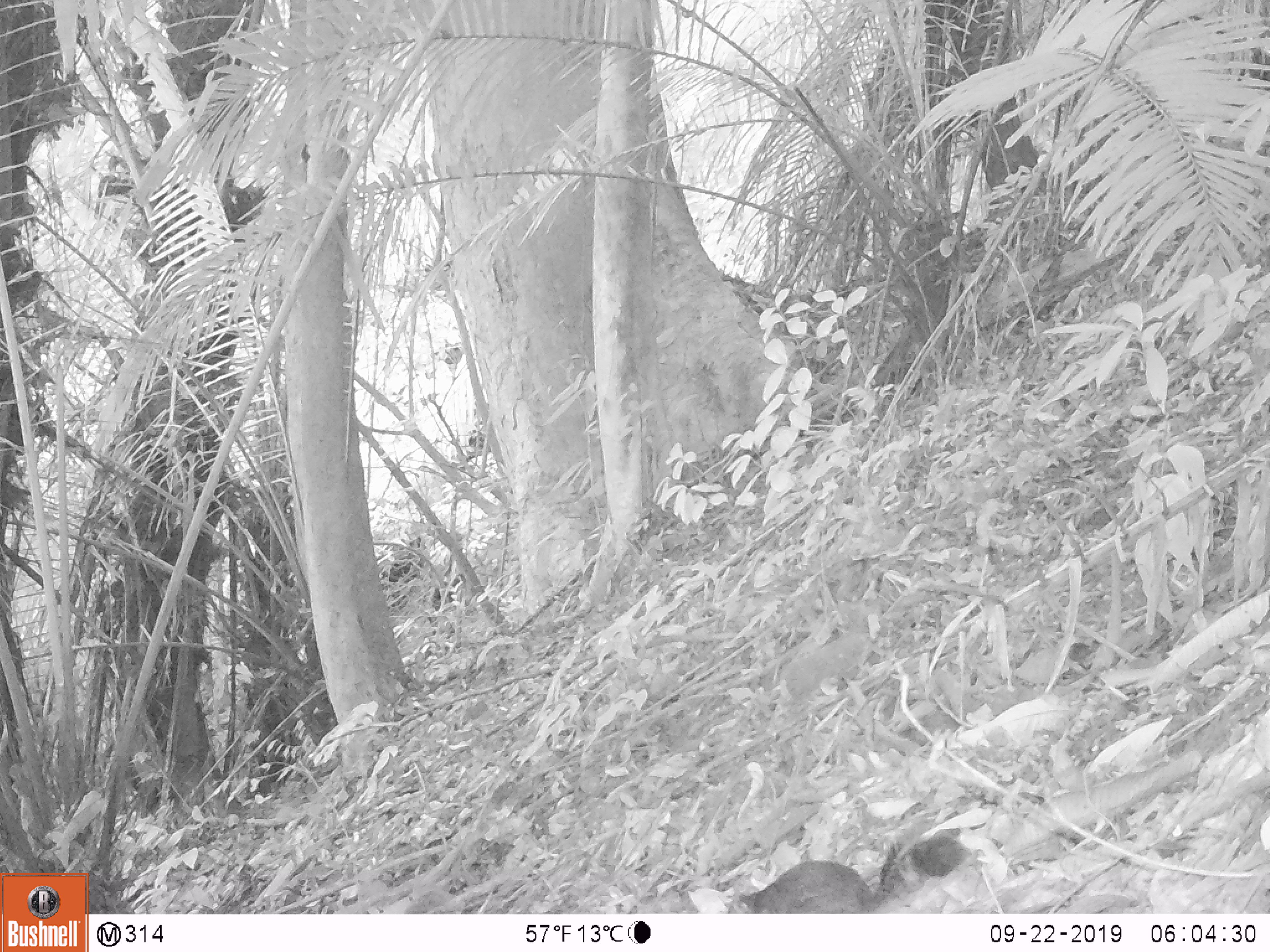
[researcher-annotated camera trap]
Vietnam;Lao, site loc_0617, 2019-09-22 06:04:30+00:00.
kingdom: Animalia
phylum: Chordata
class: Mammalia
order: Rodentia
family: Sciuridae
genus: Dremomys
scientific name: Dremomys rufigenis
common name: red-cheeked squirrel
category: red cheeked squirrel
Red cheeked squirrel (red-cheeked squirrel) (Dremomys rufigenis). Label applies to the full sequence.